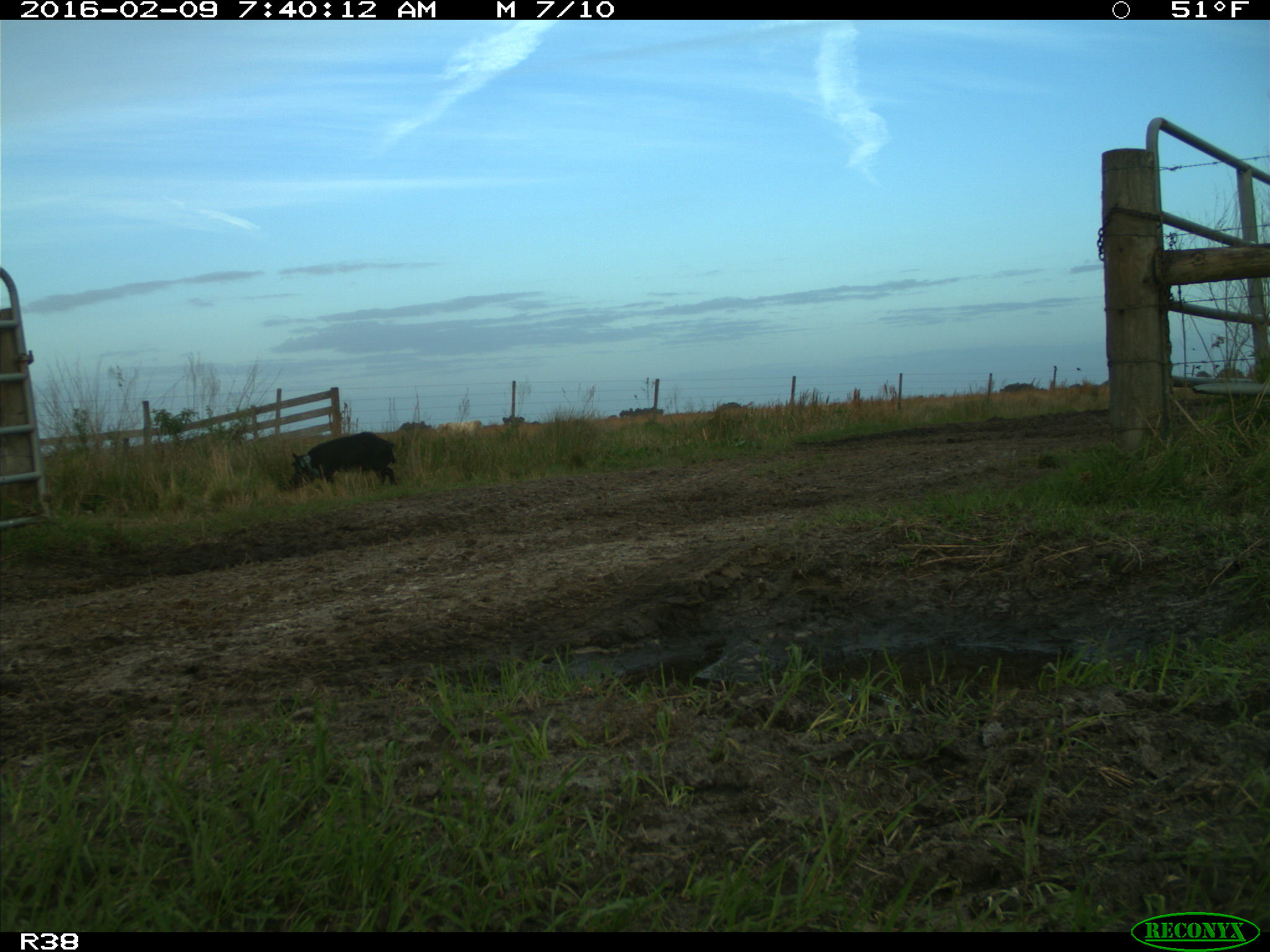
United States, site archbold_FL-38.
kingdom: Animalia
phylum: Chordata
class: Mammalia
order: Artiodactyla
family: Suidae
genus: Sus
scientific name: Sus scrofa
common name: wild boar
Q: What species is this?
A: Sus scrofa (wild boar).